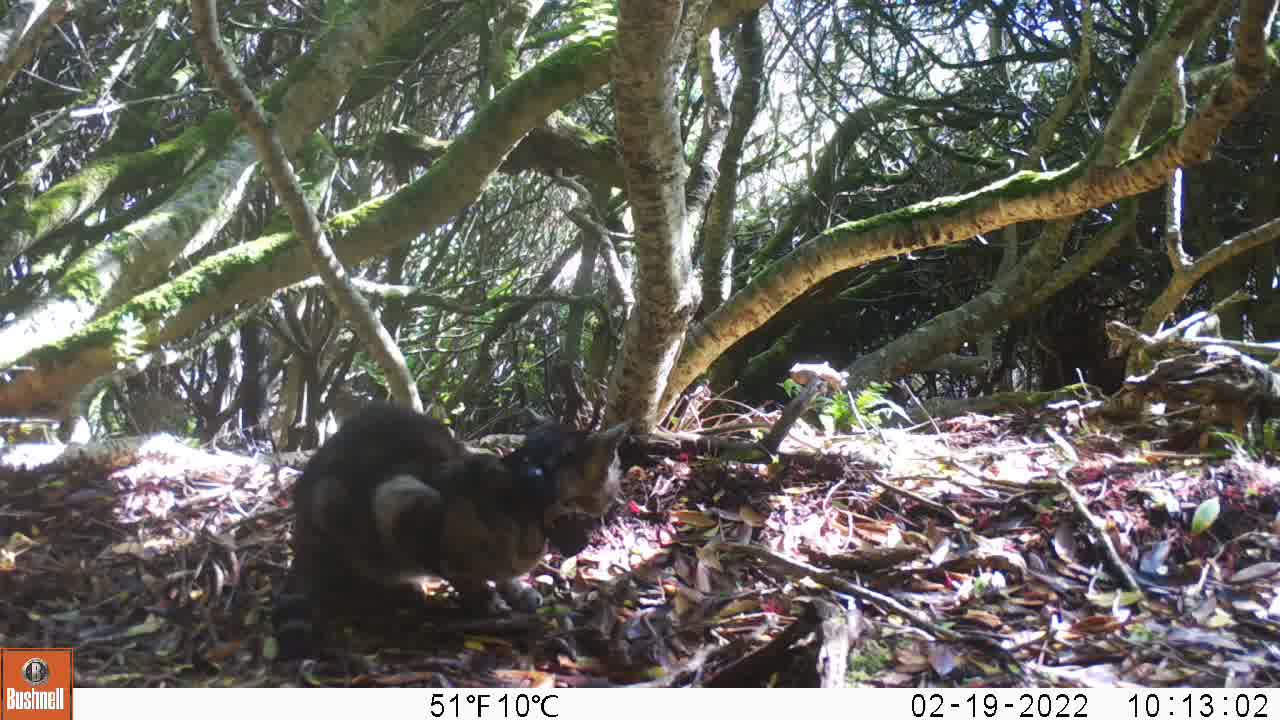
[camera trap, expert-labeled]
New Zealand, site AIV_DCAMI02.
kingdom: Animalia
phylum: Chordata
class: Mammalia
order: Carnivora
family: Felidae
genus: Felis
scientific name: Felis catus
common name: domestic cat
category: cat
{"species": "cat (domestic cat) (Felis catus)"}